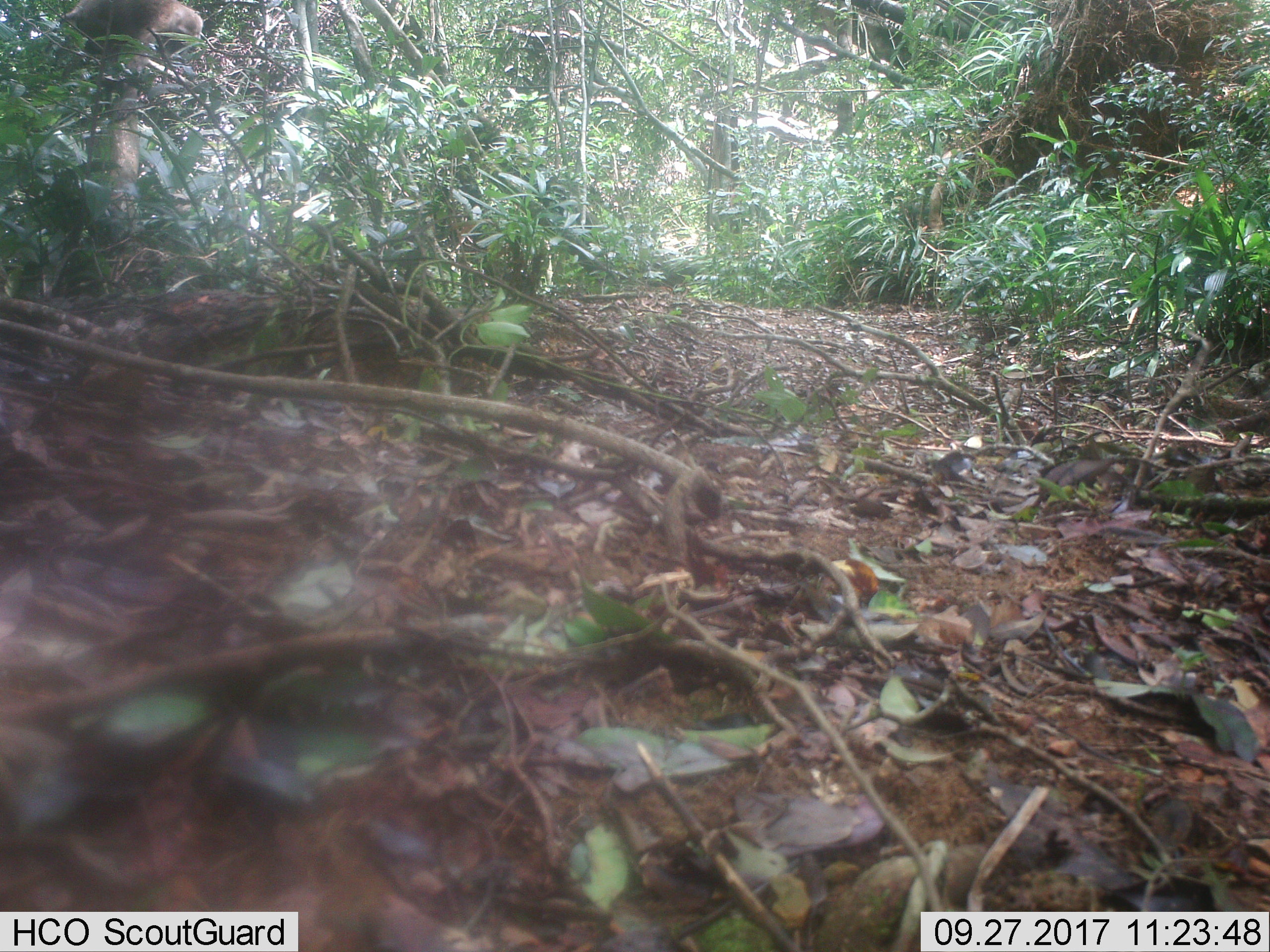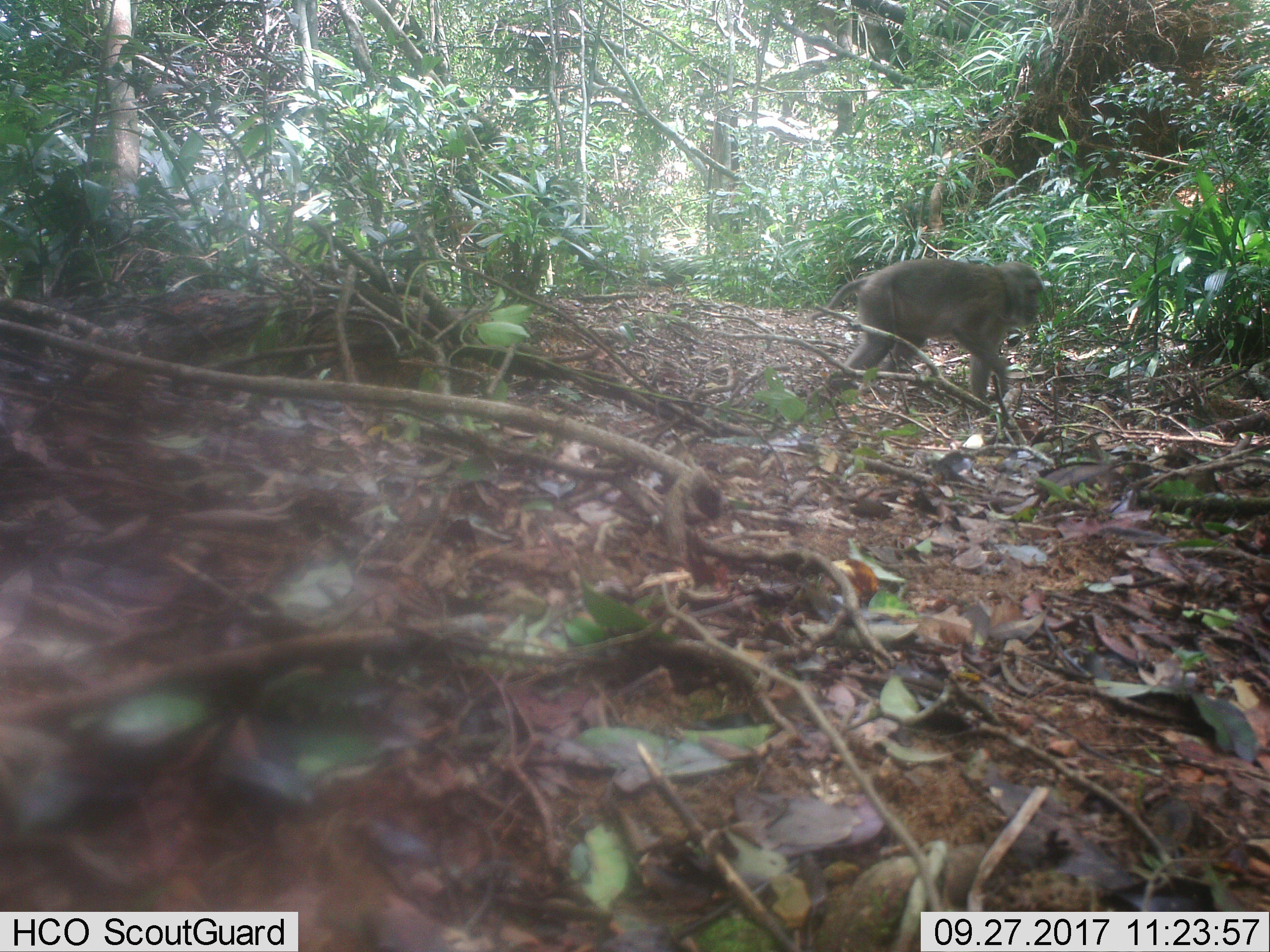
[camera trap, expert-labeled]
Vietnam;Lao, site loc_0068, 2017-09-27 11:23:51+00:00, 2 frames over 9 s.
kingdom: Animalia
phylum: Chordata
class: Mammalia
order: Primates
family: Cercopithecidae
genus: Macaca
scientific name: Macaca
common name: macaques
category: assam or rhesus macaque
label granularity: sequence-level